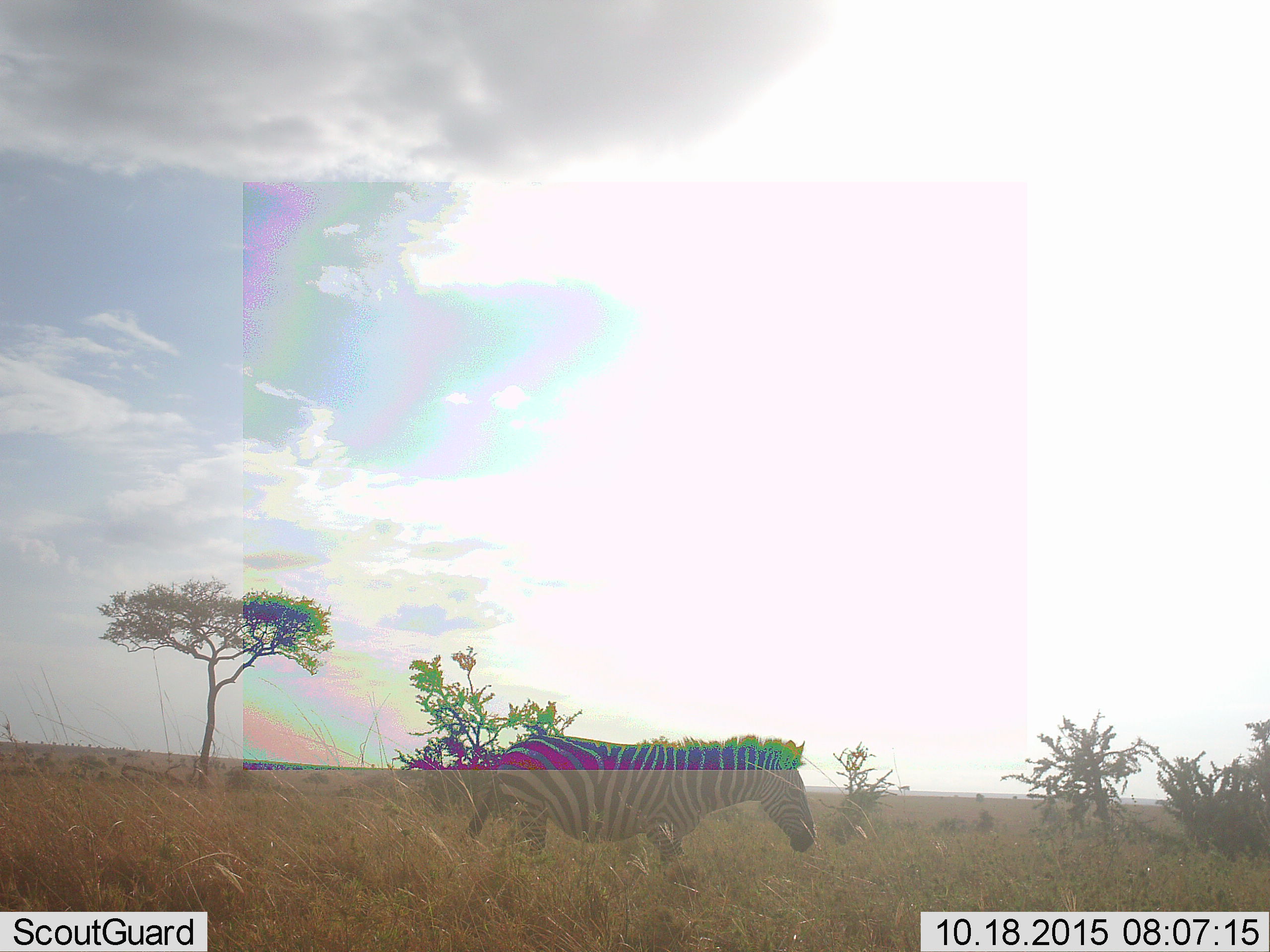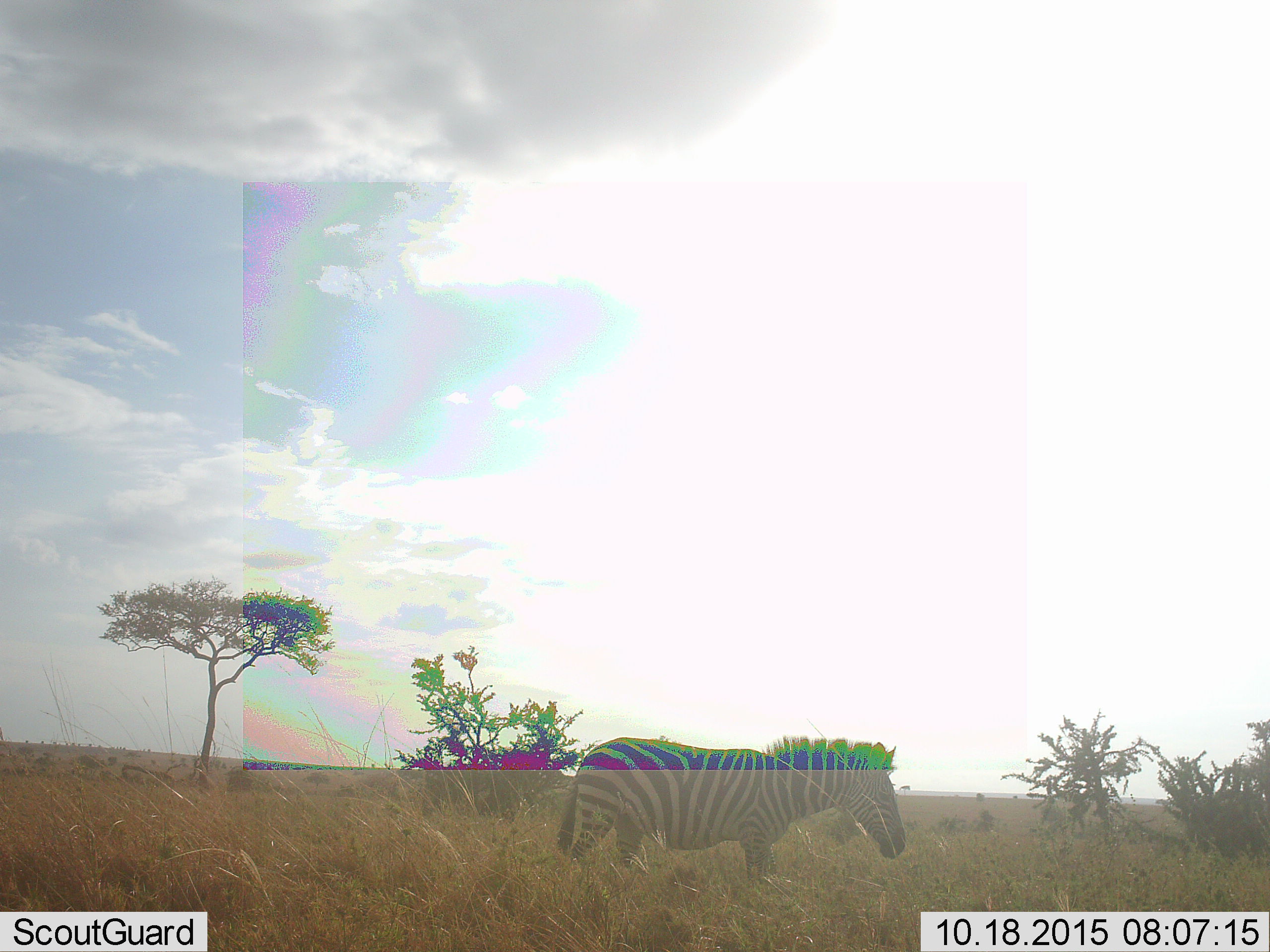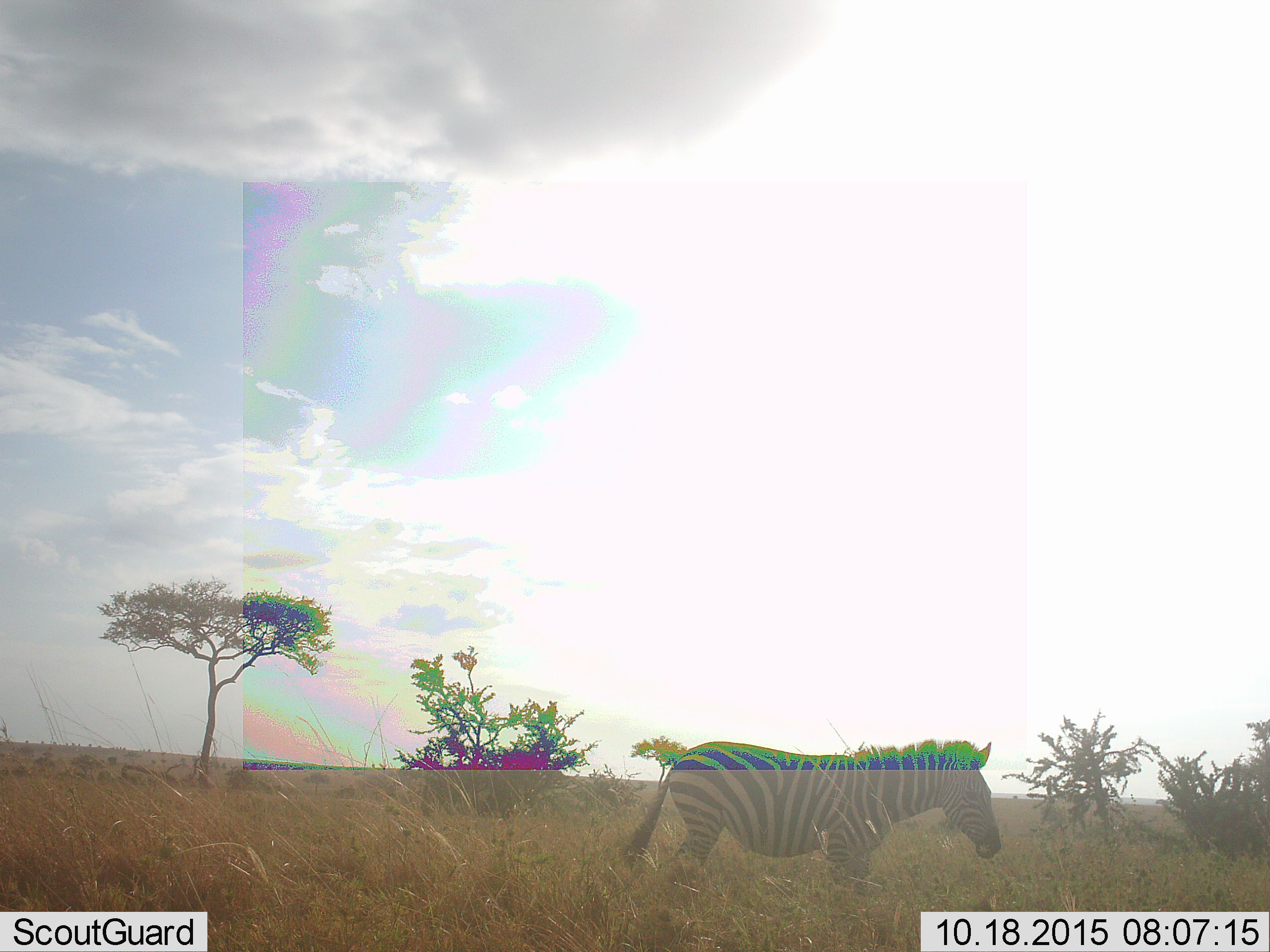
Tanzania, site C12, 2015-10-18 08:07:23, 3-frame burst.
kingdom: Animalia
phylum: Chordata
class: Mammalia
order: Perissodactyla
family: Equidae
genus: Equus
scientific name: Equus quagga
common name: plains zebra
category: zebra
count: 1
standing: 6%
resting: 0%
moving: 94%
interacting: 0%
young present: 0%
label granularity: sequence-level